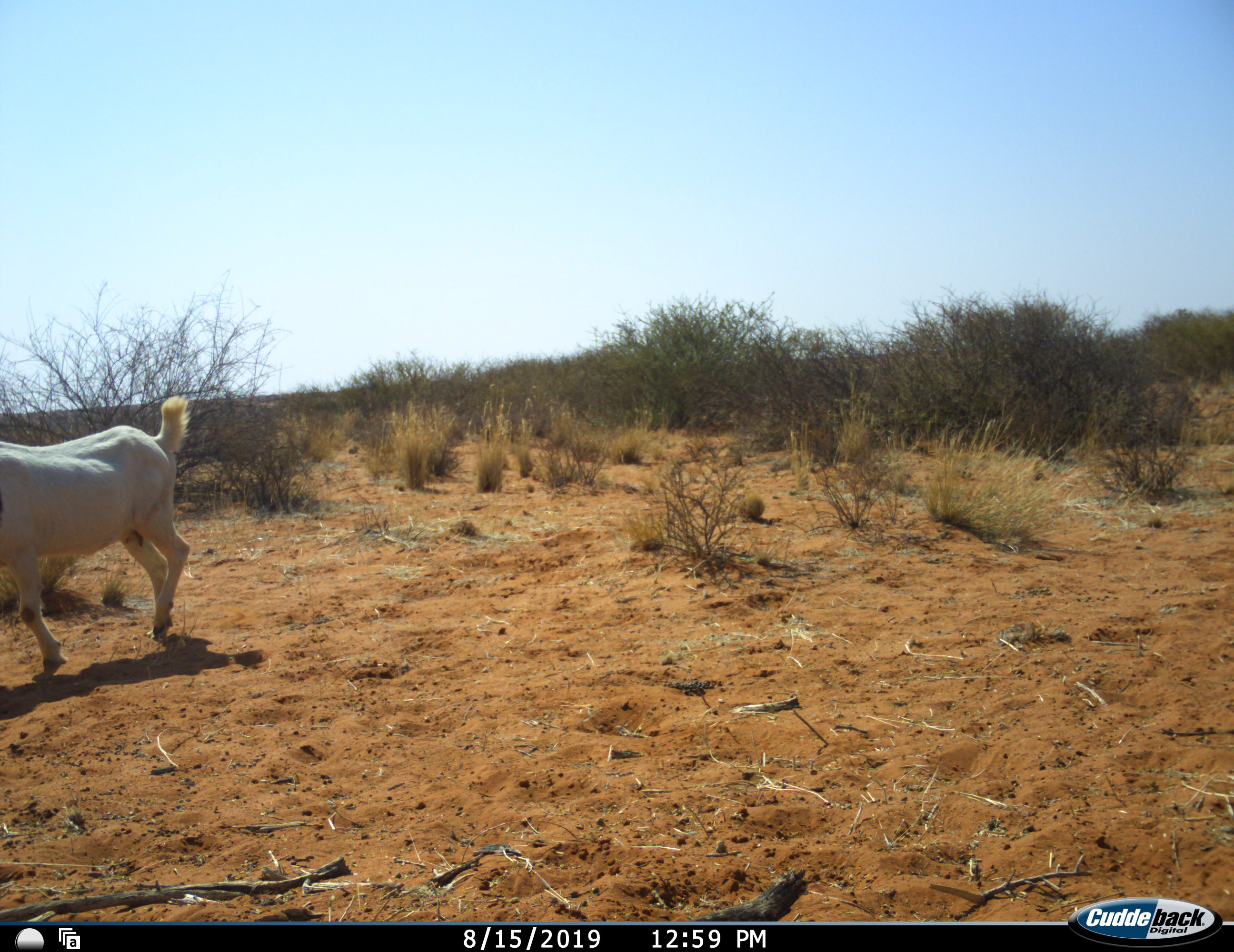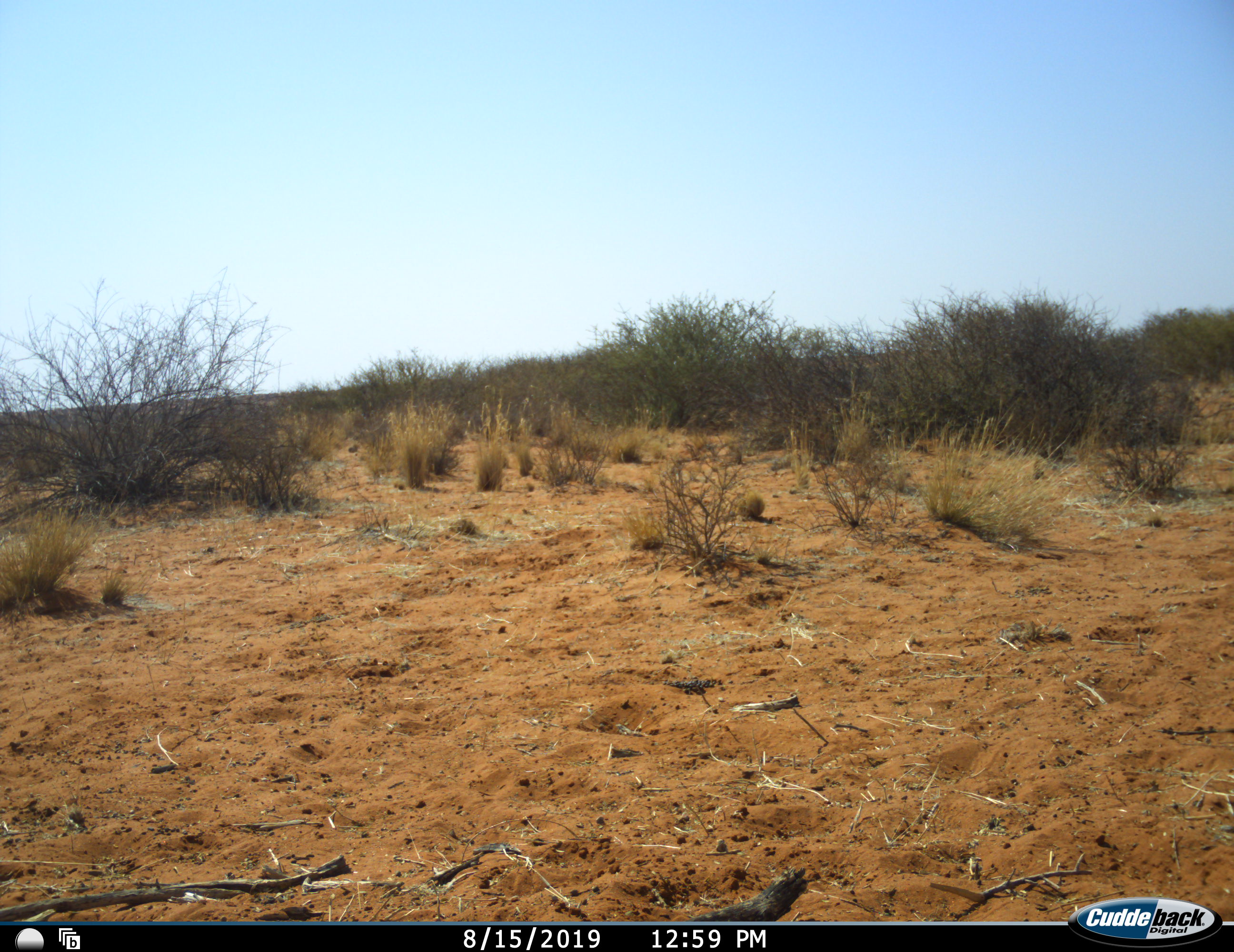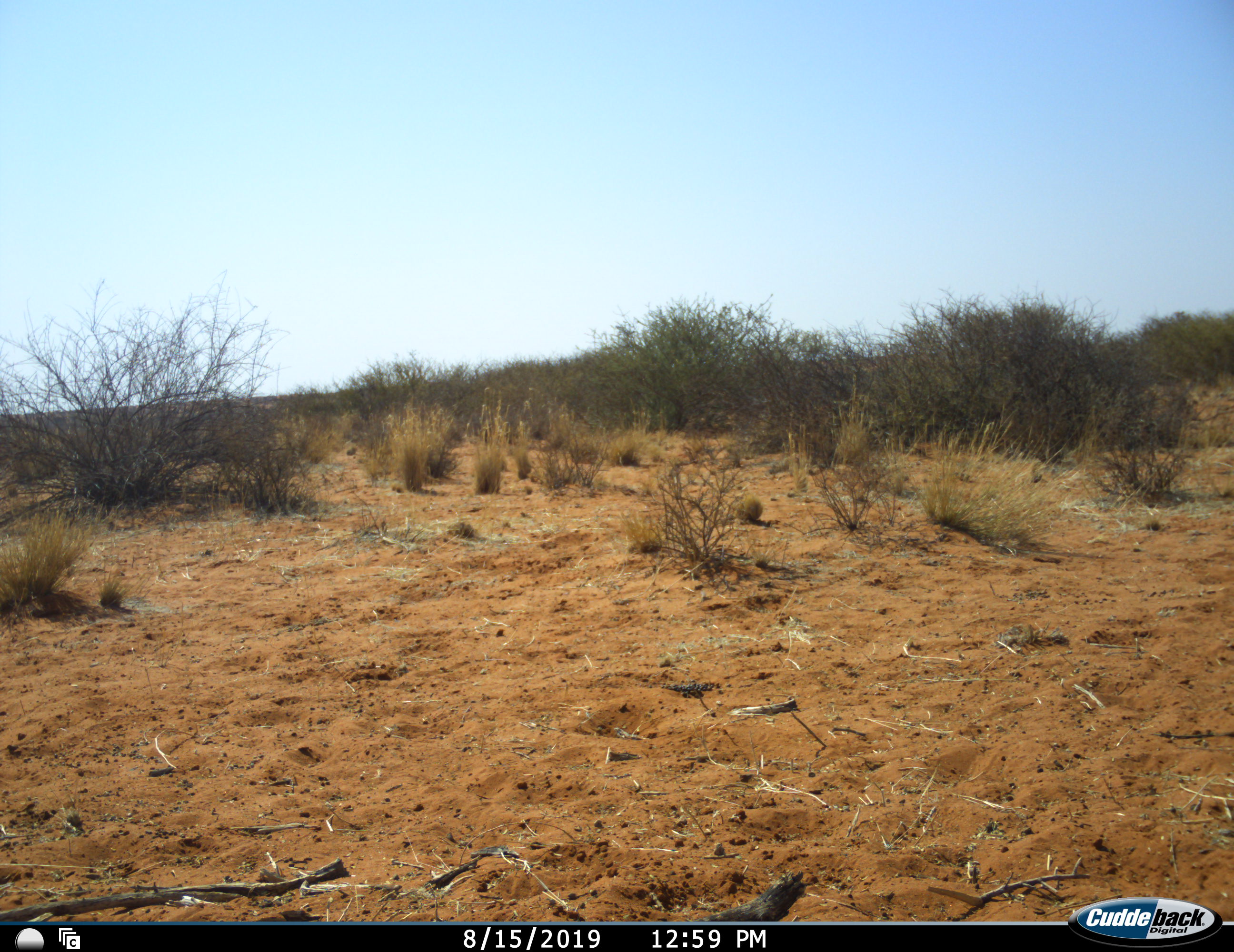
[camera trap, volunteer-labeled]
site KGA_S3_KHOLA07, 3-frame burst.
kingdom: Animalia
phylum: Chordata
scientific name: Vertebrata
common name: domestic animal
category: domesticanimal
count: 1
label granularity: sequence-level